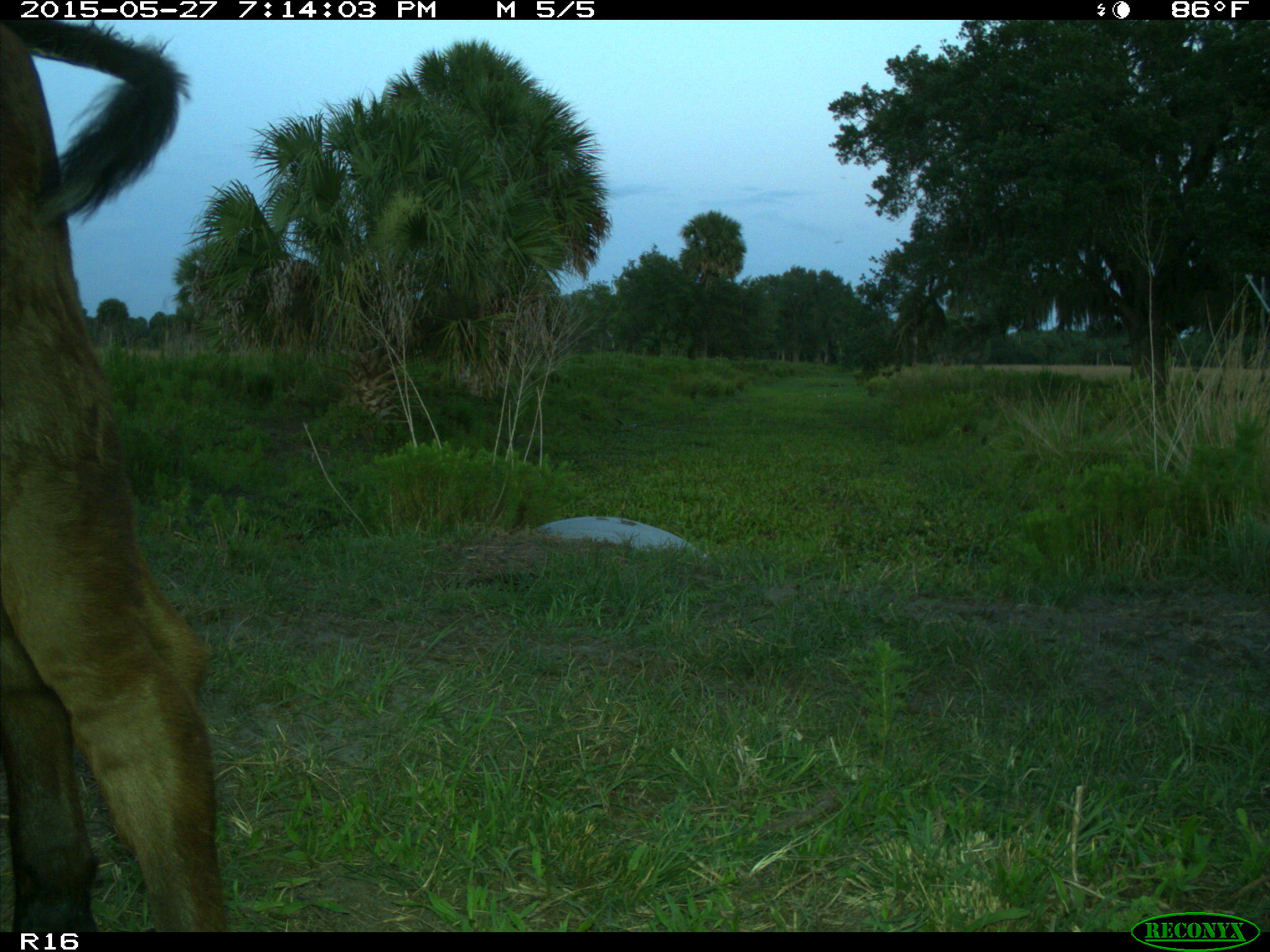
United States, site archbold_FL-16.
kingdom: Animalia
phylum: Chordata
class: Mammalia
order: Artiodactyla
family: Bovidae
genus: Bos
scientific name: Bos taurus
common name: domestic cow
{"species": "Bos taurus (domestic cow)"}